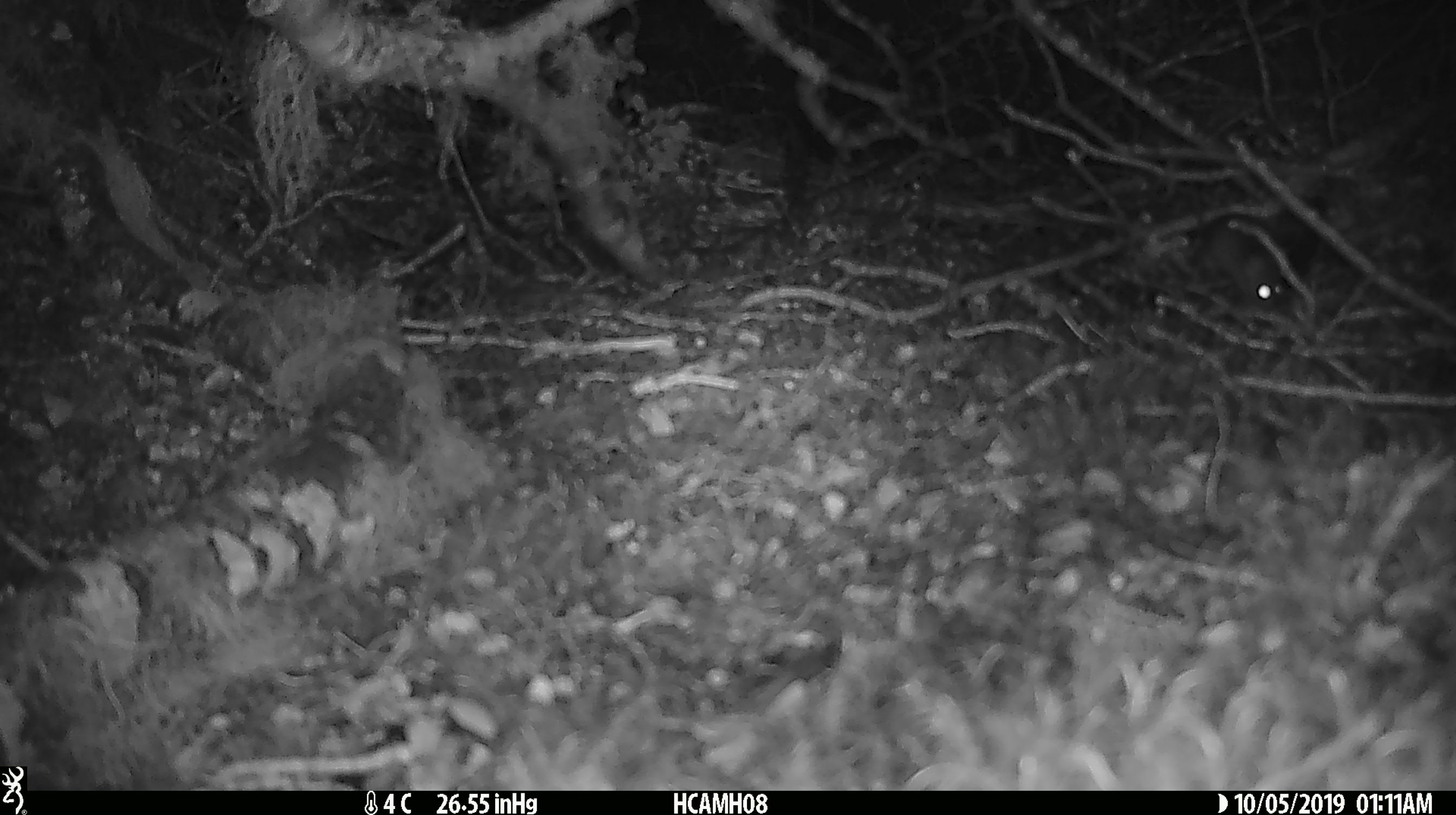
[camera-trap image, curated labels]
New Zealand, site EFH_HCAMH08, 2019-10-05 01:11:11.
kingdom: Animalia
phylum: Chordata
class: Mammalia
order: Rodentia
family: Muridae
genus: Mus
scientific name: Mus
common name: mouse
Mouse (Mus).